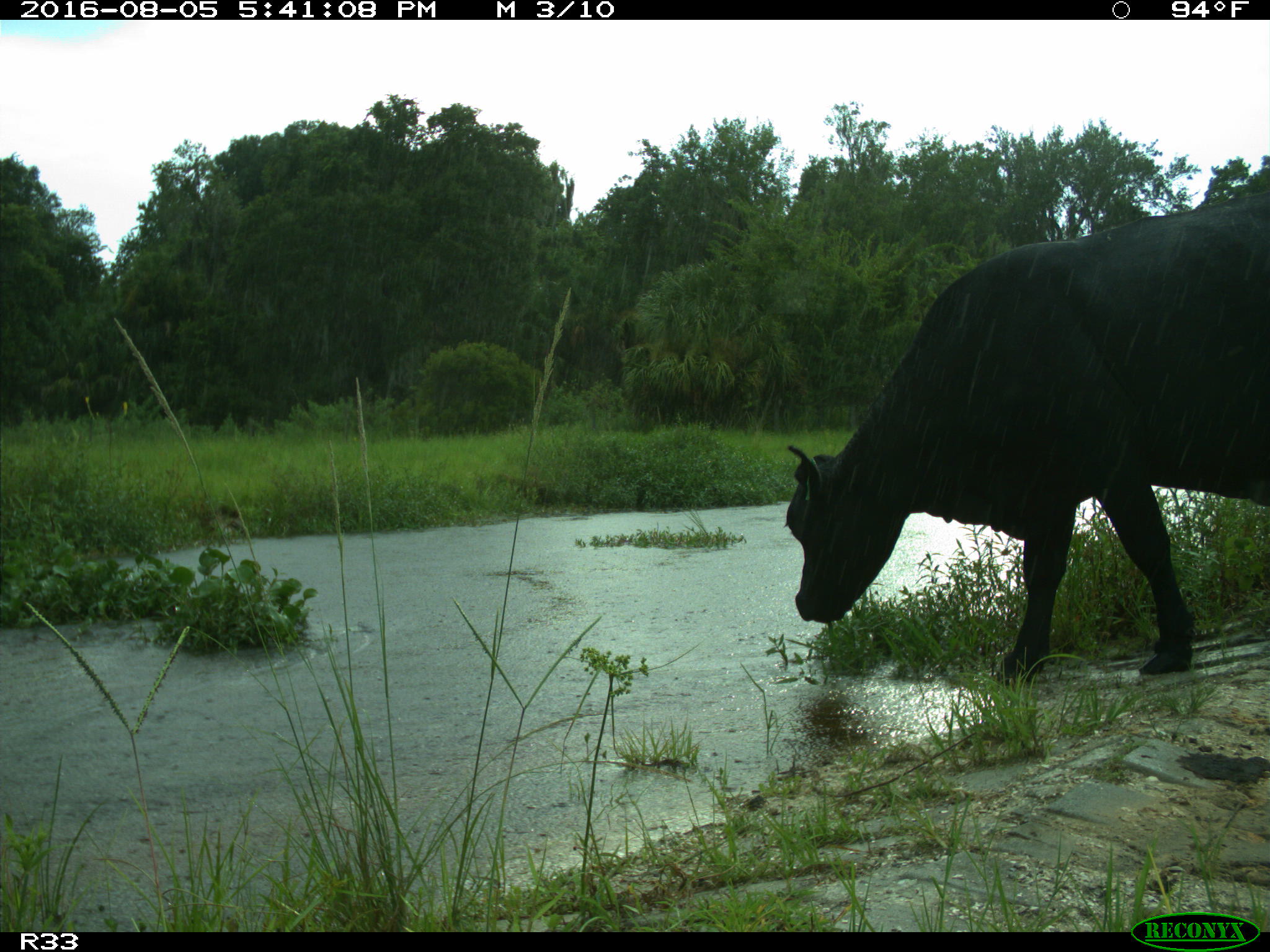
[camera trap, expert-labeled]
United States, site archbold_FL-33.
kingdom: Animalia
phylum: Chordata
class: Mammalia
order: Artiodactyla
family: Bovidae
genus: Bos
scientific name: Bos taurus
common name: domestic cow